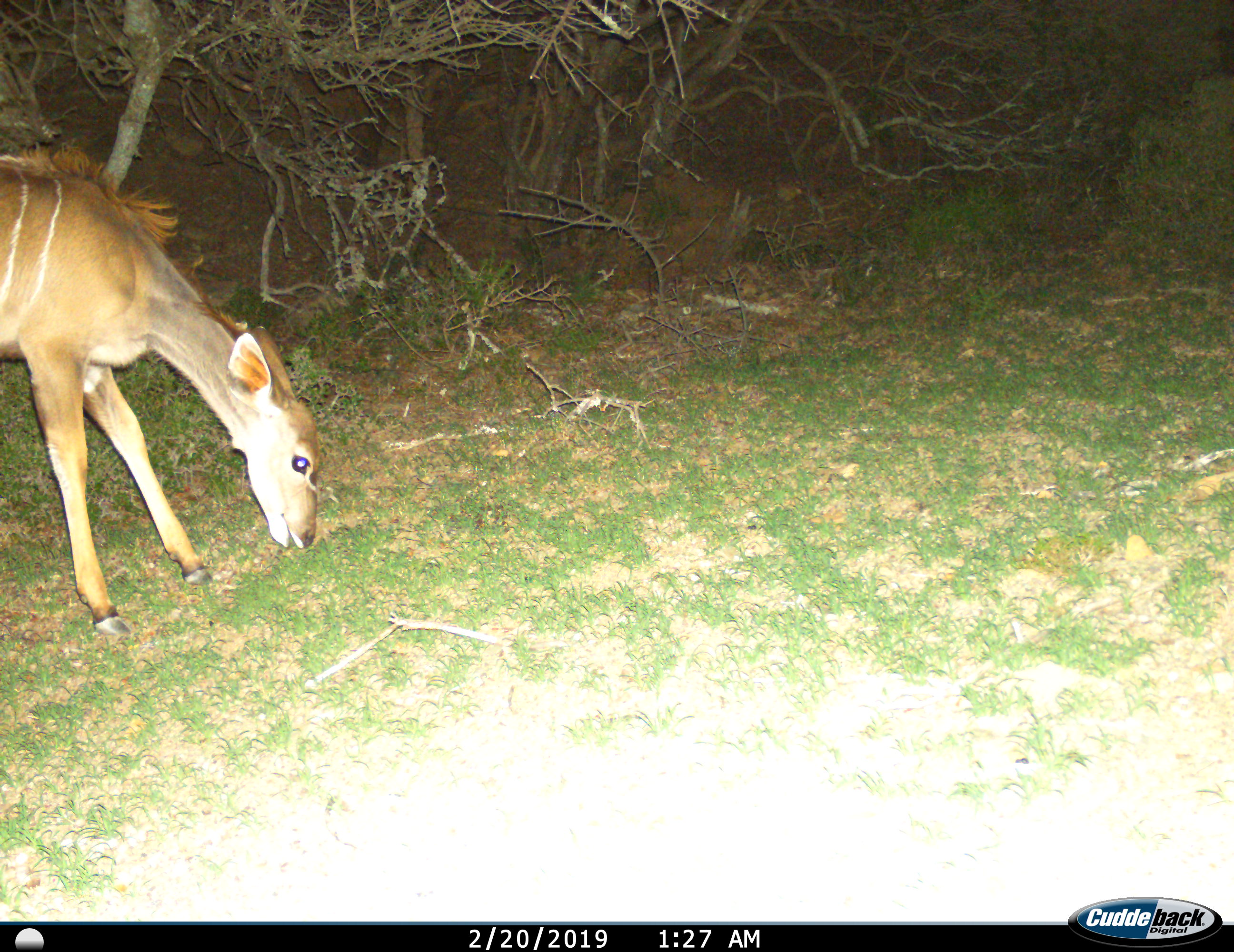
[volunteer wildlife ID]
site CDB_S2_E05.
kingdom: Animalia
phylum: Chordata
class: Mammalia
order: Artiodactyla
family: Bovidae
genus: Tragelaphus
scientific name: Tragelaphus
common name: kudu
Kudu (Tragelaphus), count 1. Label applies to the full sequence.